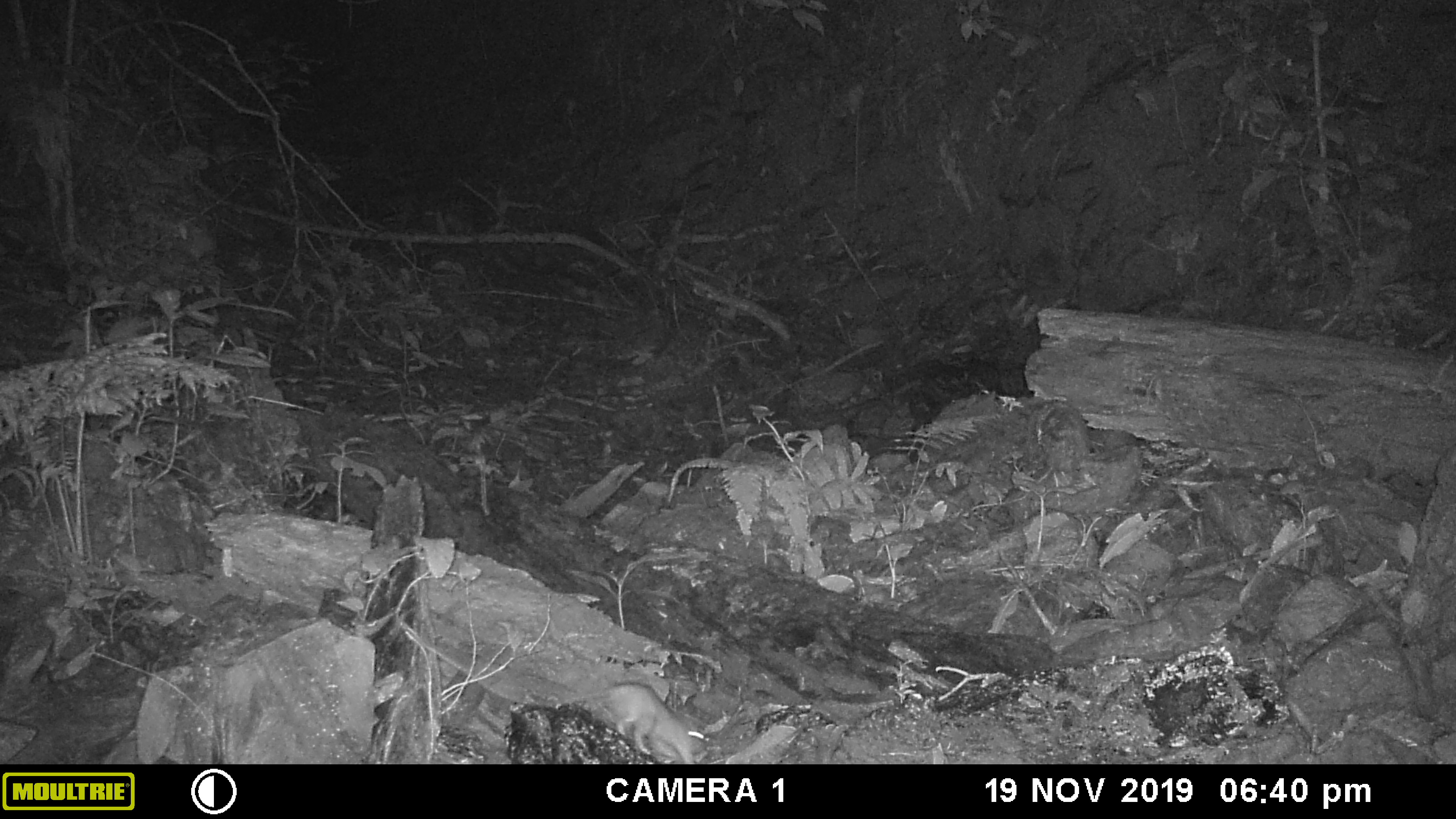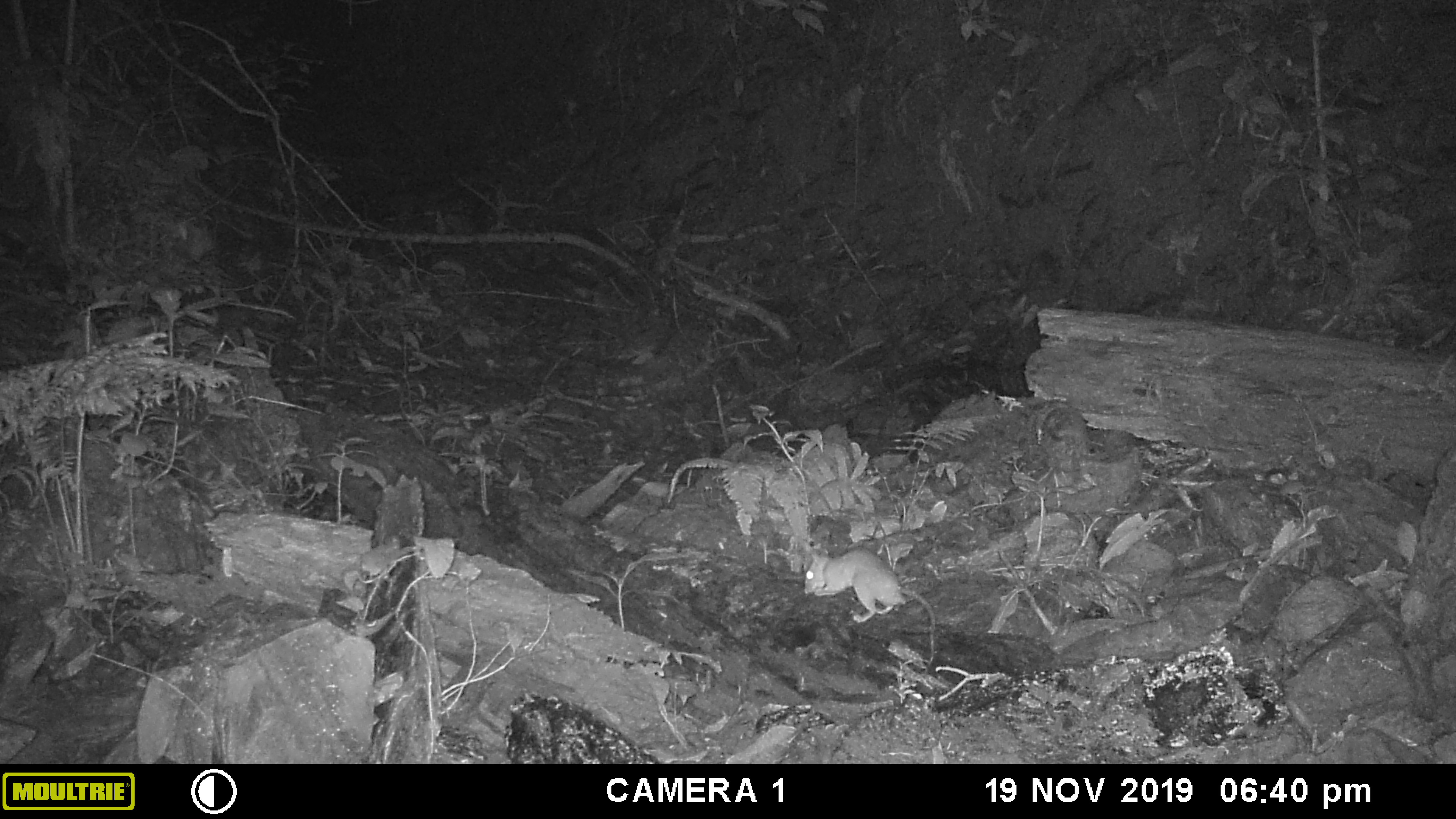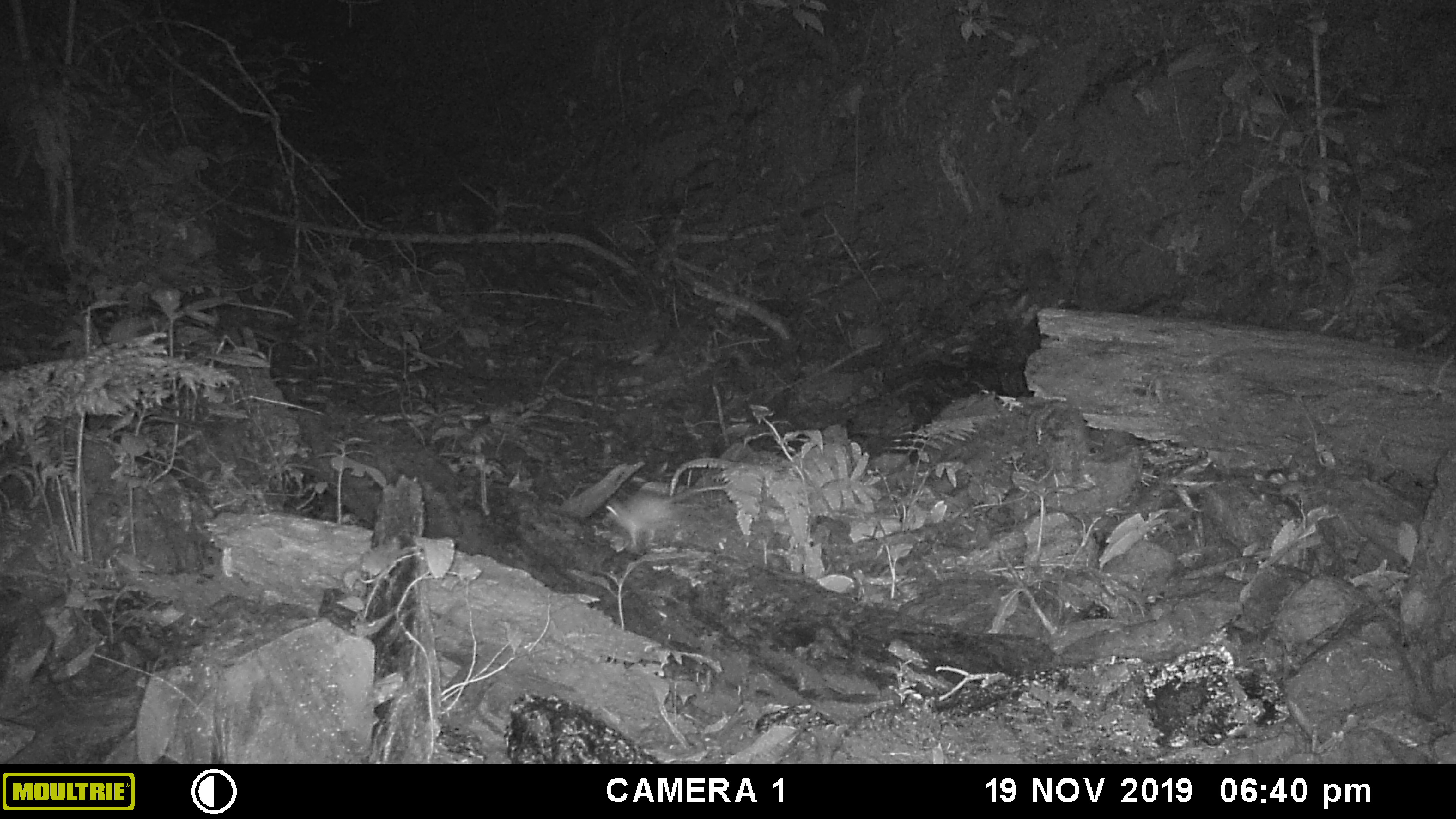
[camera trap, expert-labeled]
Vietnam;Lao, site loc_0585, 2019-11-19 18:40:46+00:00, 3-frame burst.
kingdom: Animalia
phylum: Chordata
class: Mammalia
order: Rodentia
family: Muridae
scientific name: Muridae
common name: old-world mice and rats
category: unidentified murid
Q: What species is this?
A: Unidentified murid (old-world mice and rats) (Muridae).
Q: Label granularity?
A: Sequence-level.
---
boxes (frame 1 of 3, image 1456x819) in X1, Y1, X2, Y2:
unidentified murid: 554, 682, 695, 764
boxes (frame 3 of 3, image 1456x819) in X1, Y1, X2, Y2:
unidentified murid: 602, 484, 726, 549